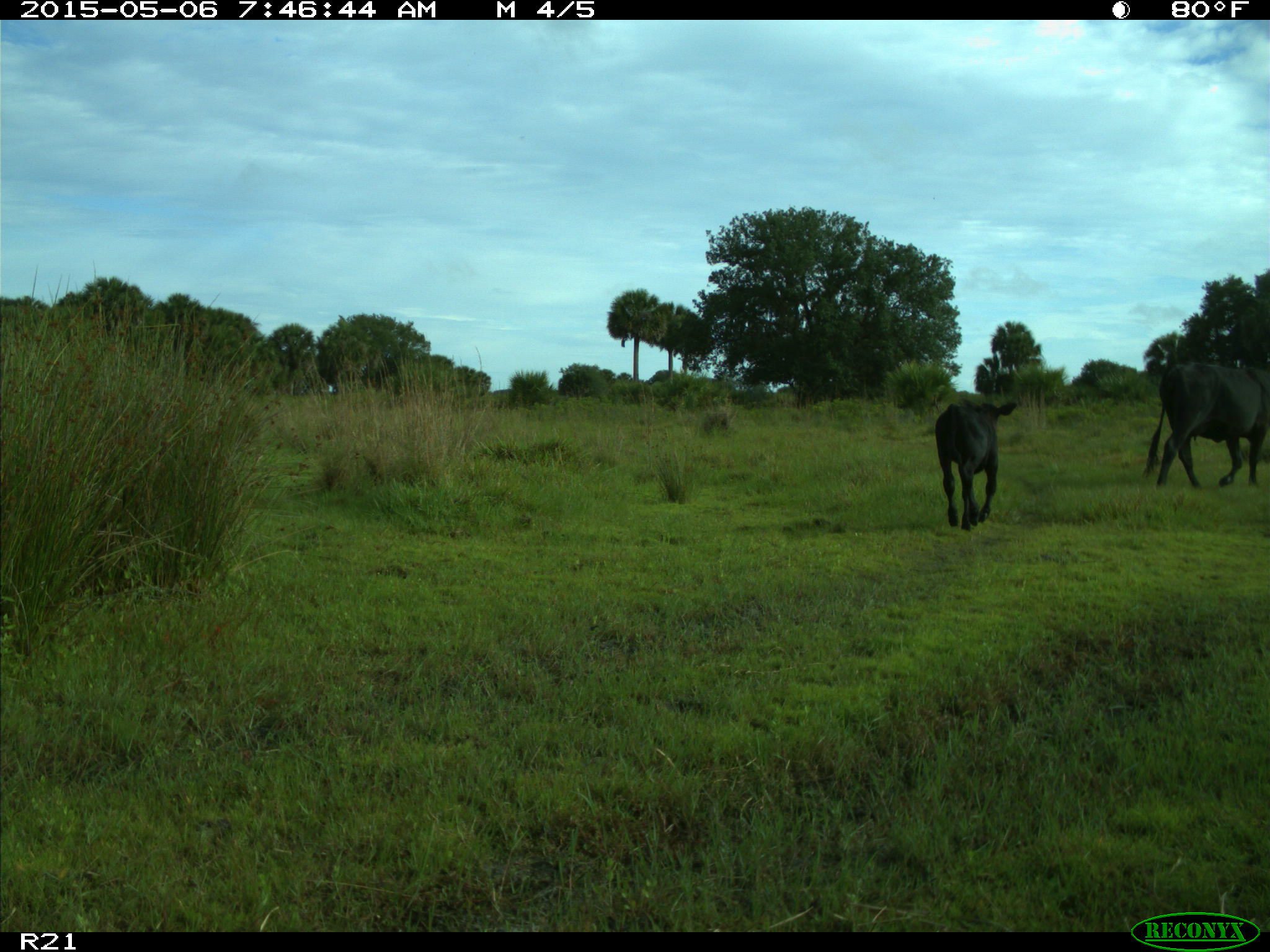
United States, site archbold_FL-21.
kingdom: Animalia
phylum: Chordata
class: Mammalia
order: Artiodactyla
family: Bovidae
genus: Bos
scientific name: Bos taurus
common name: domestic cow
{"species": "Bos taurus (domestic cow)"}